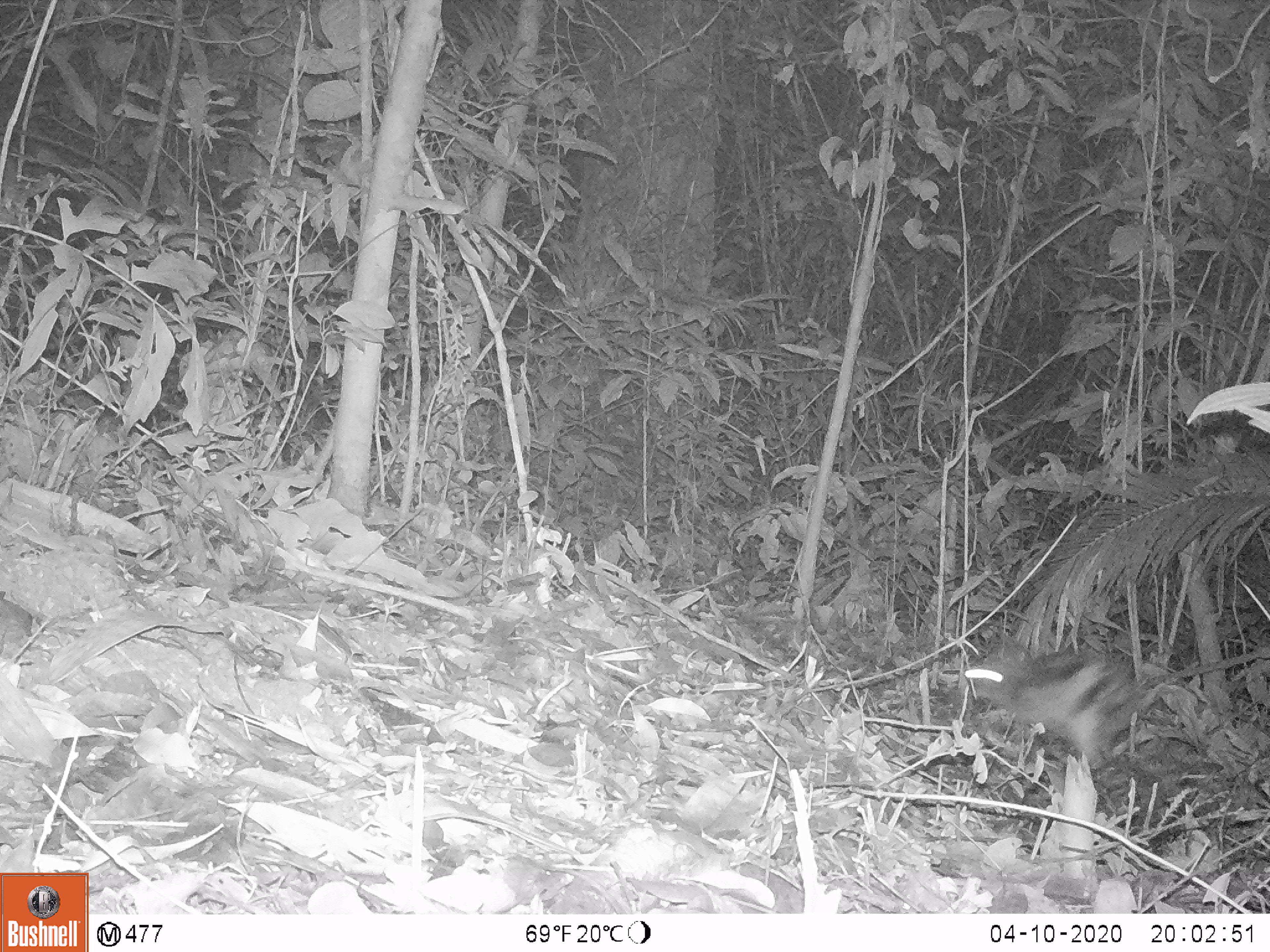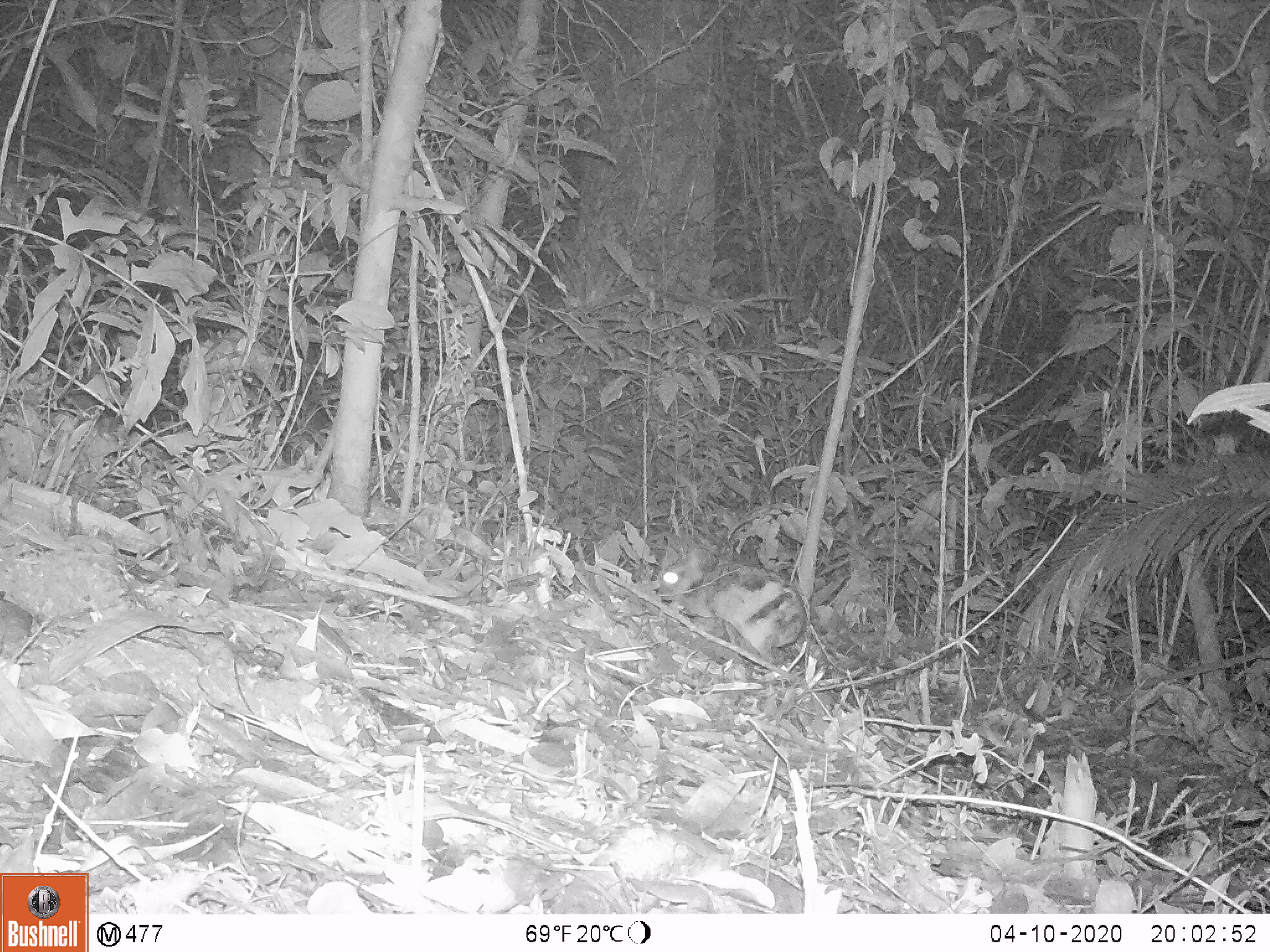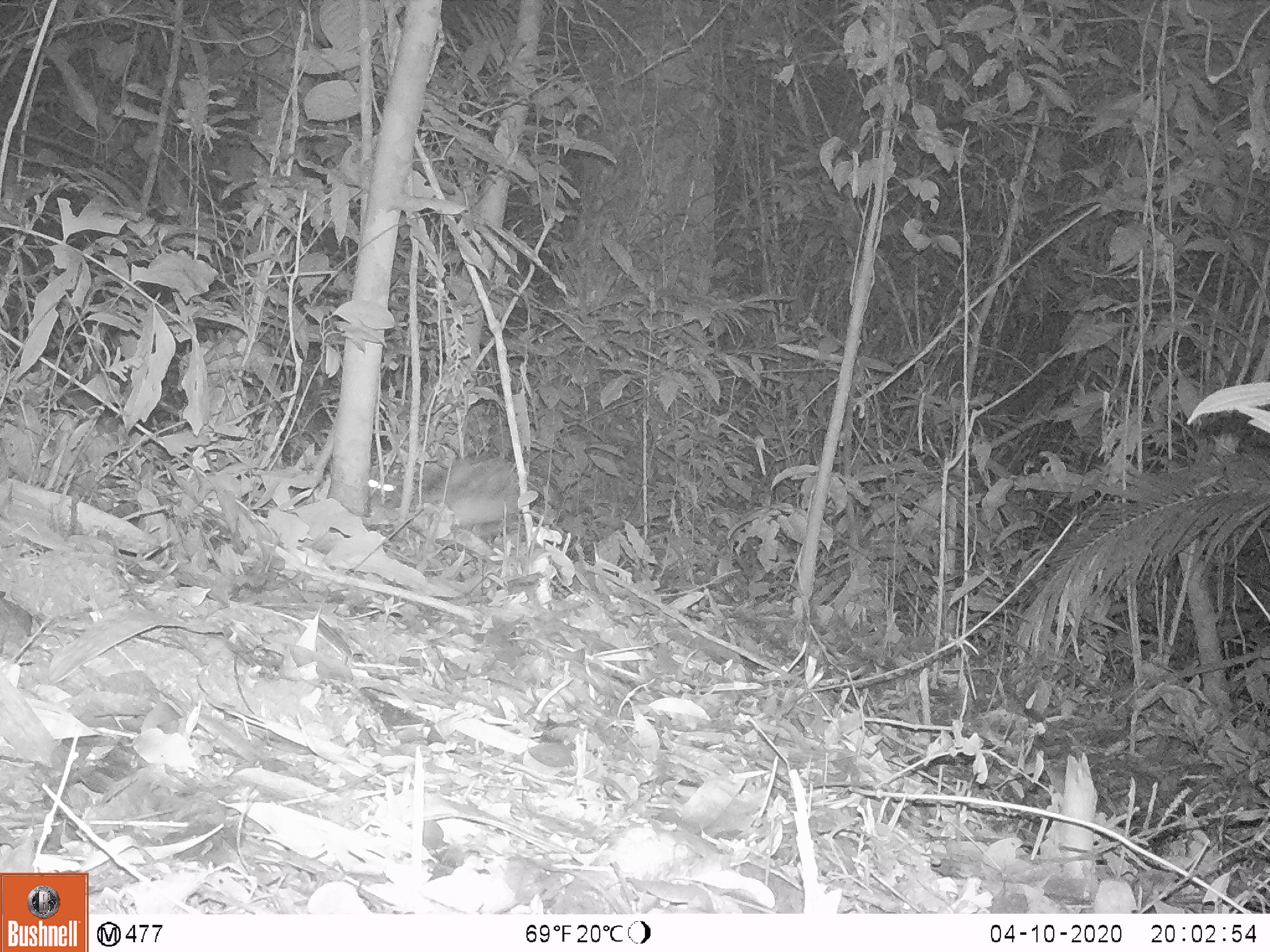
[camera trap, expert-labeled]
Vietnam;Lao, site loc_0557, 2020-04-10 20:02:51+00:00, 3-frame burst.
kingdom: Animalia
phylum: Chordata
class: Mammalia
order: Lagomorpha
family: Leporidae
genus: Nesolagus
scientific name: Nesolagus timminsi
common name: annamite striped rabbit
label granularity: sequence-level